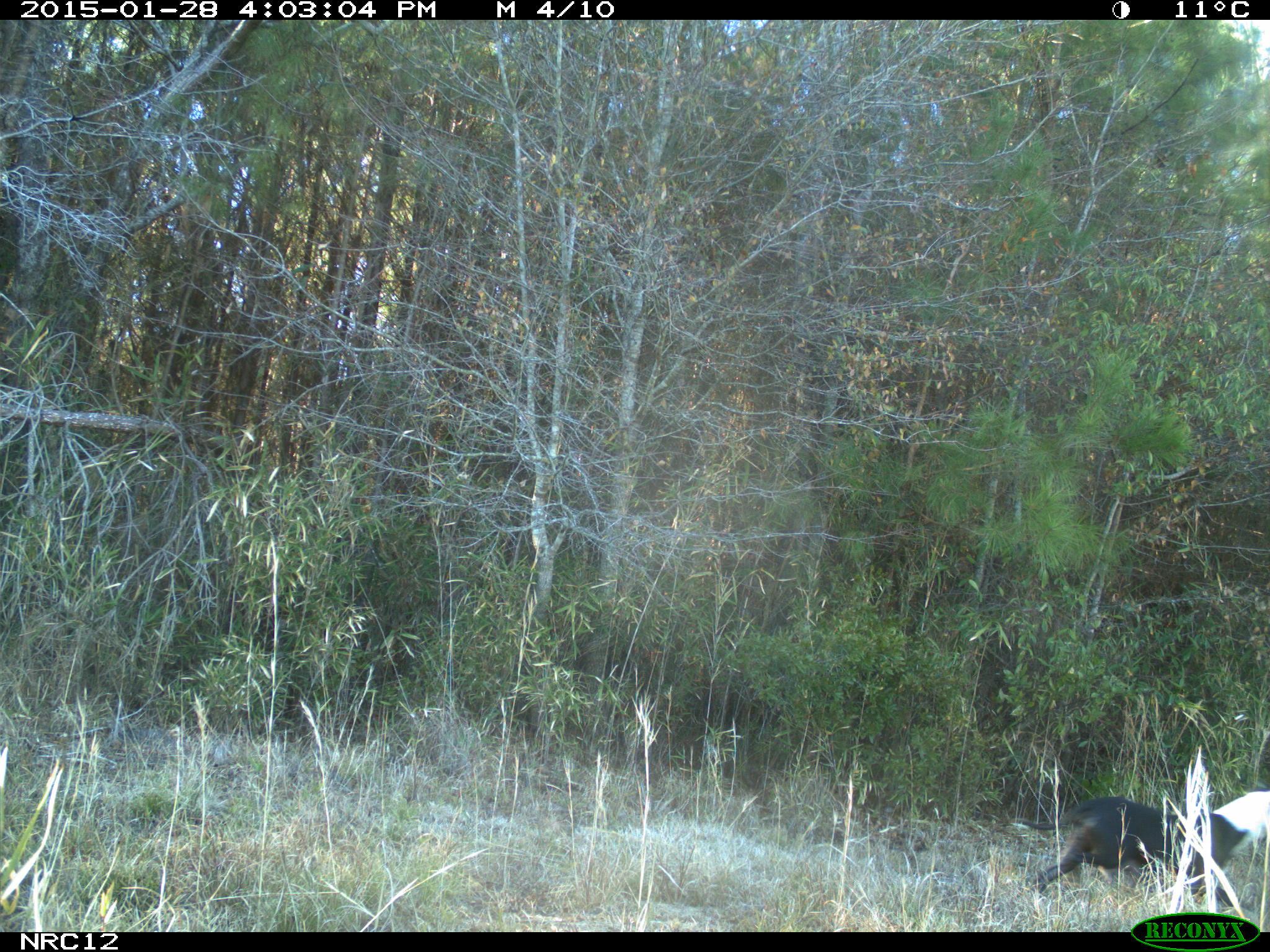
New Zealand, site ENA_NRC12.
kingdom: Animalia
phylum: Chordata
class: Mammalia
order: Carnivora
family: Canidae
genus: Canis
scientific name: Canis familiaris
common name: domestic dog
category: dog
Dog (domestic dog) (Canis familiaris).